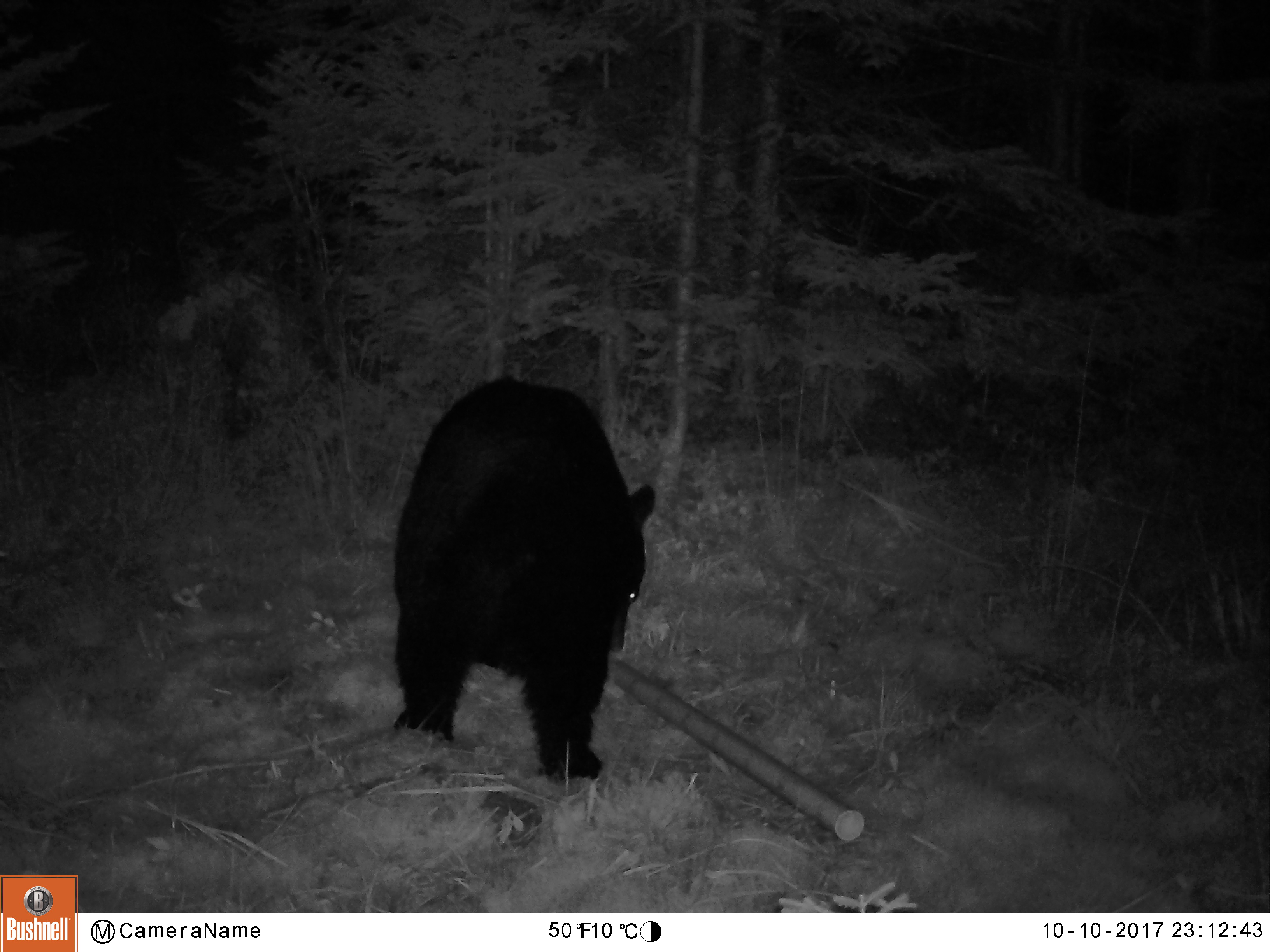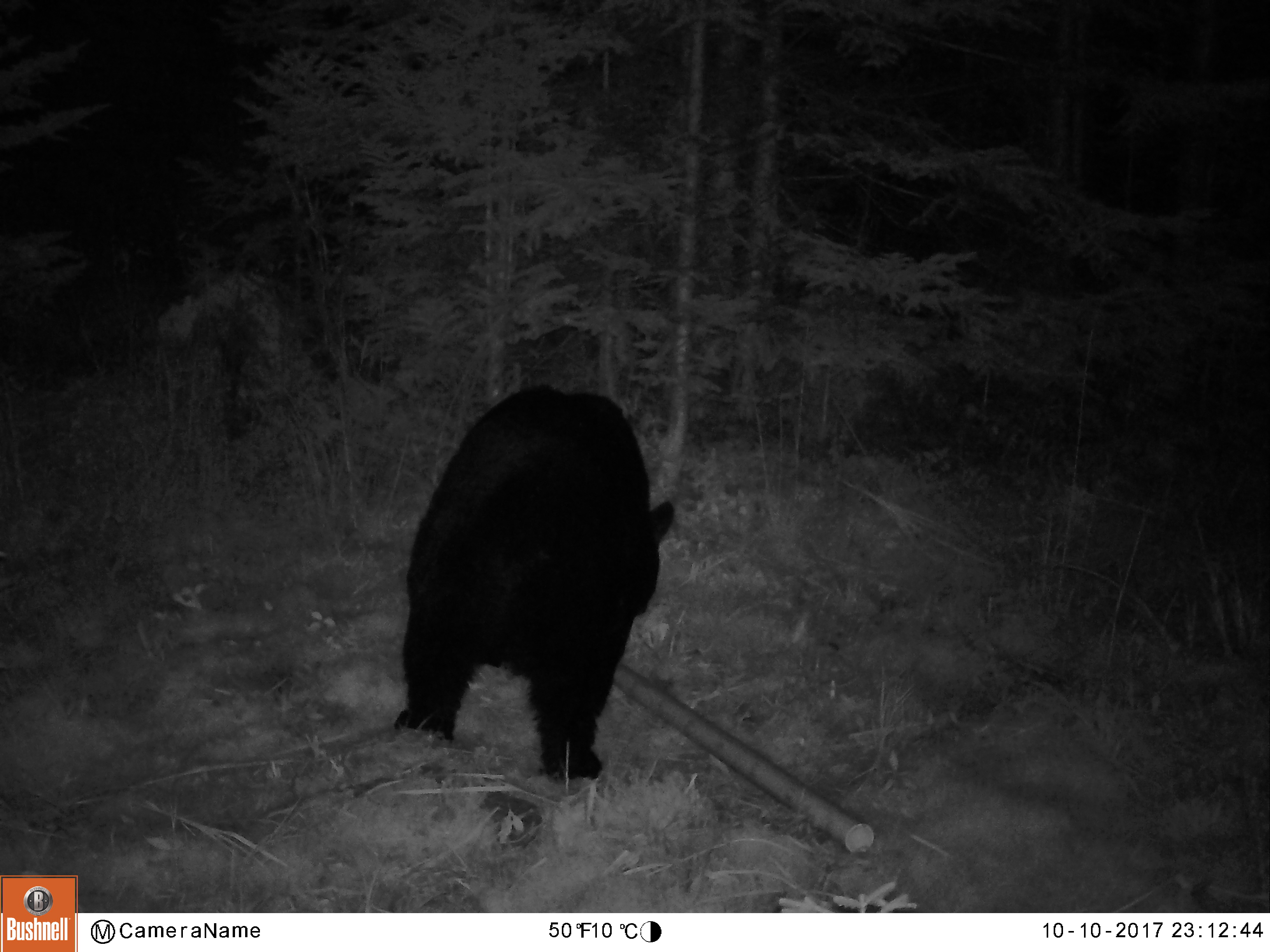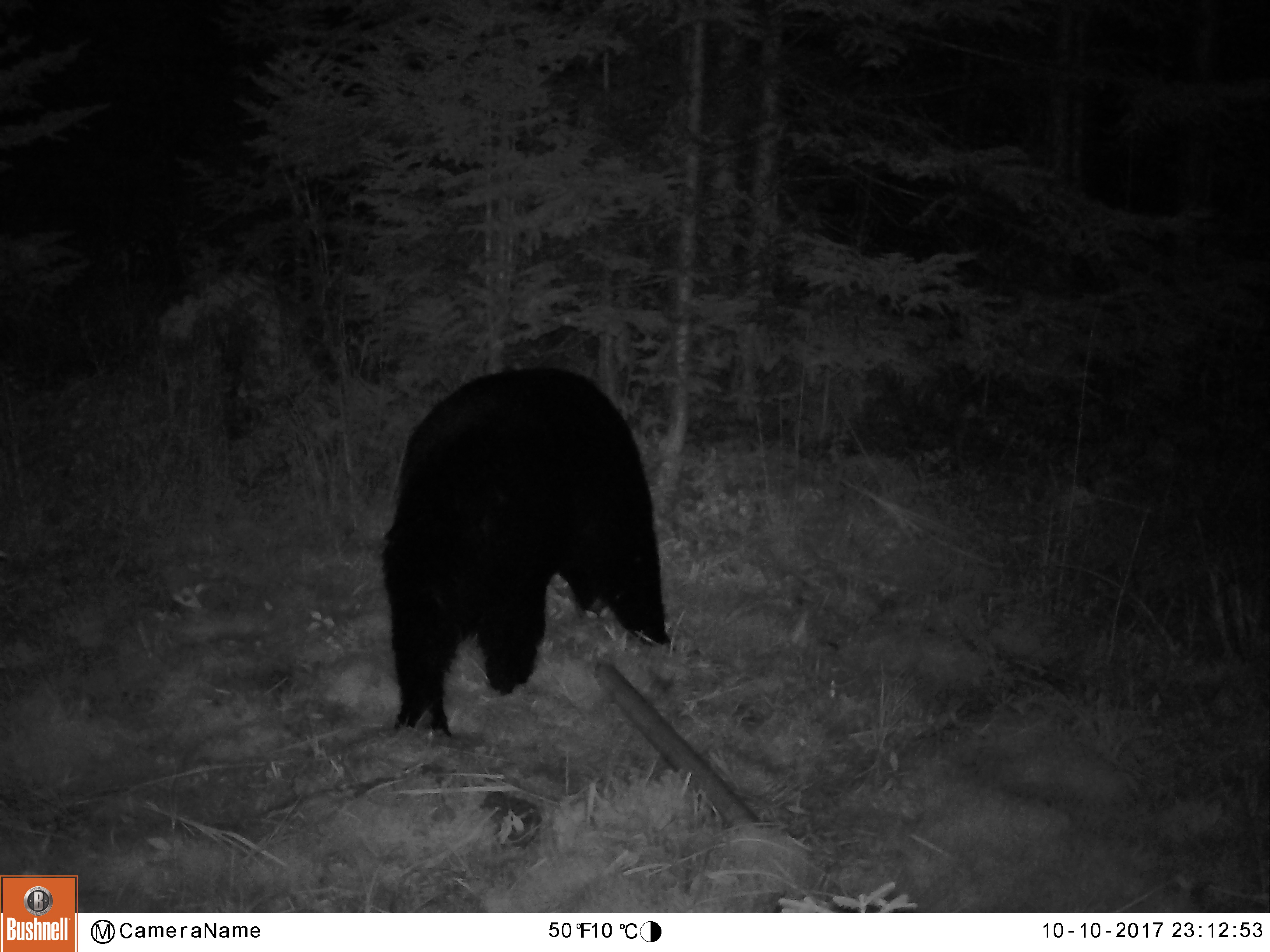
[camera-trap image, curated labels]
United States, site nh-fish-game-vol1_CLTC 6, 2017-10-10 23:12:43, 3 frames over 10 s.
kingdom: Animalia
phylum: Chordata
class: Mammalia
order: Carnivora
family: Ursidae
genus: Ursus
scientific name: Ursus americanus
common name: black bear